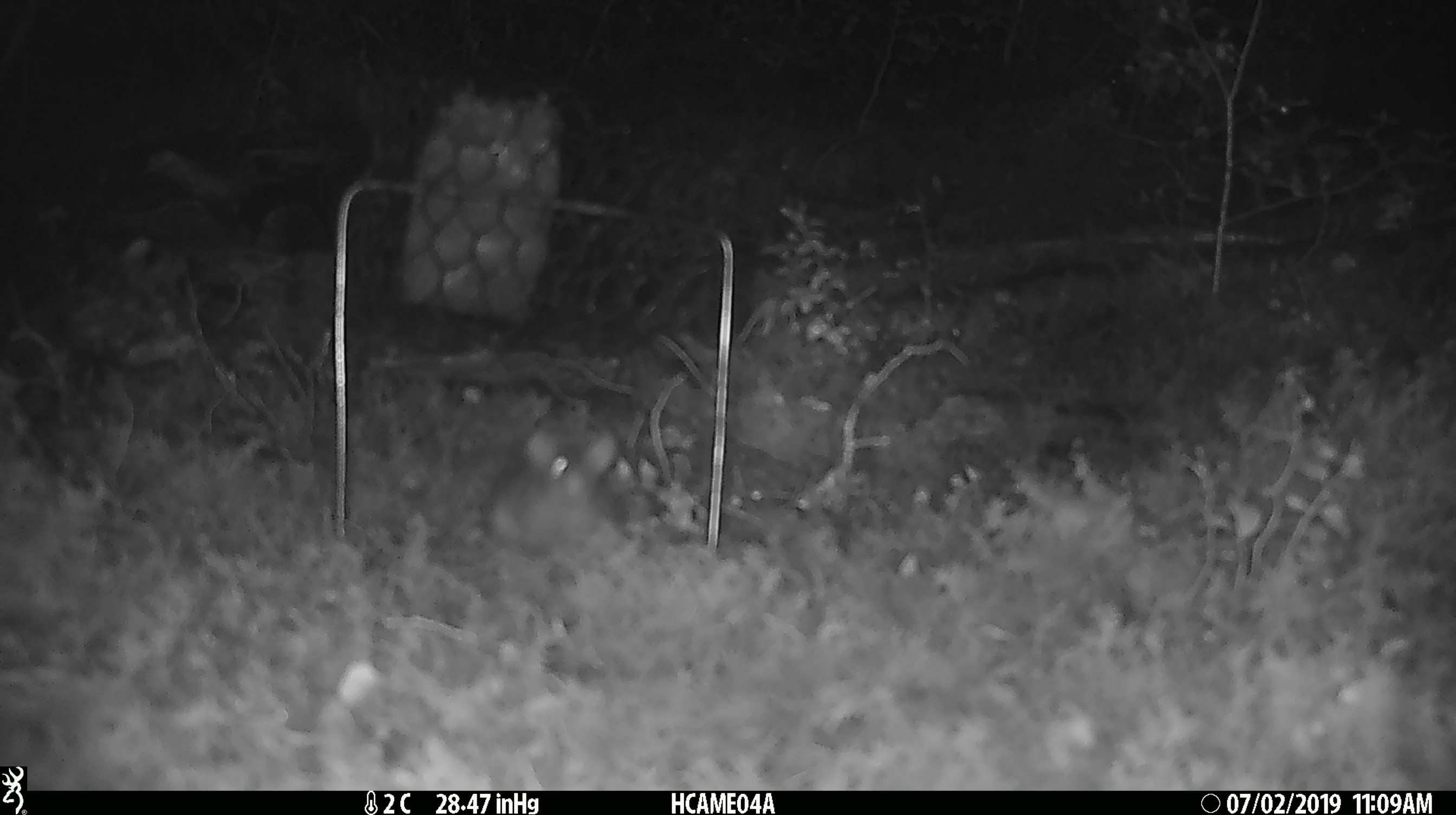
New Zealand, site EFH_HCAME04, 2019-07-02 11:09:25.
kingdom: Animalia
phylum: Chordata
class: Mammalia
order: Rodentia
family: Muridae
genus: Mus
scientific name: Mus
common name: mouse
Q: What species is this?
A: Mouse (Mus).